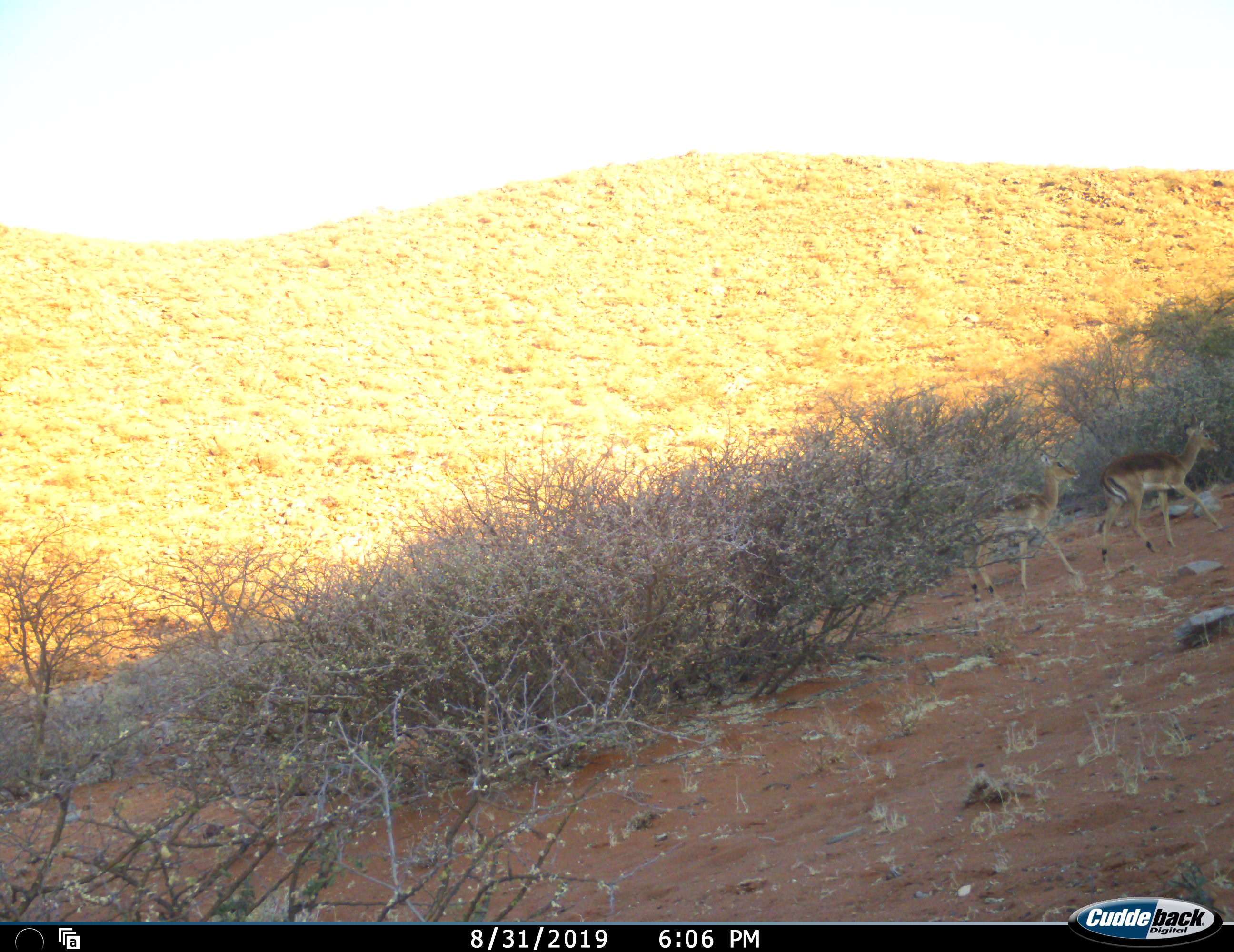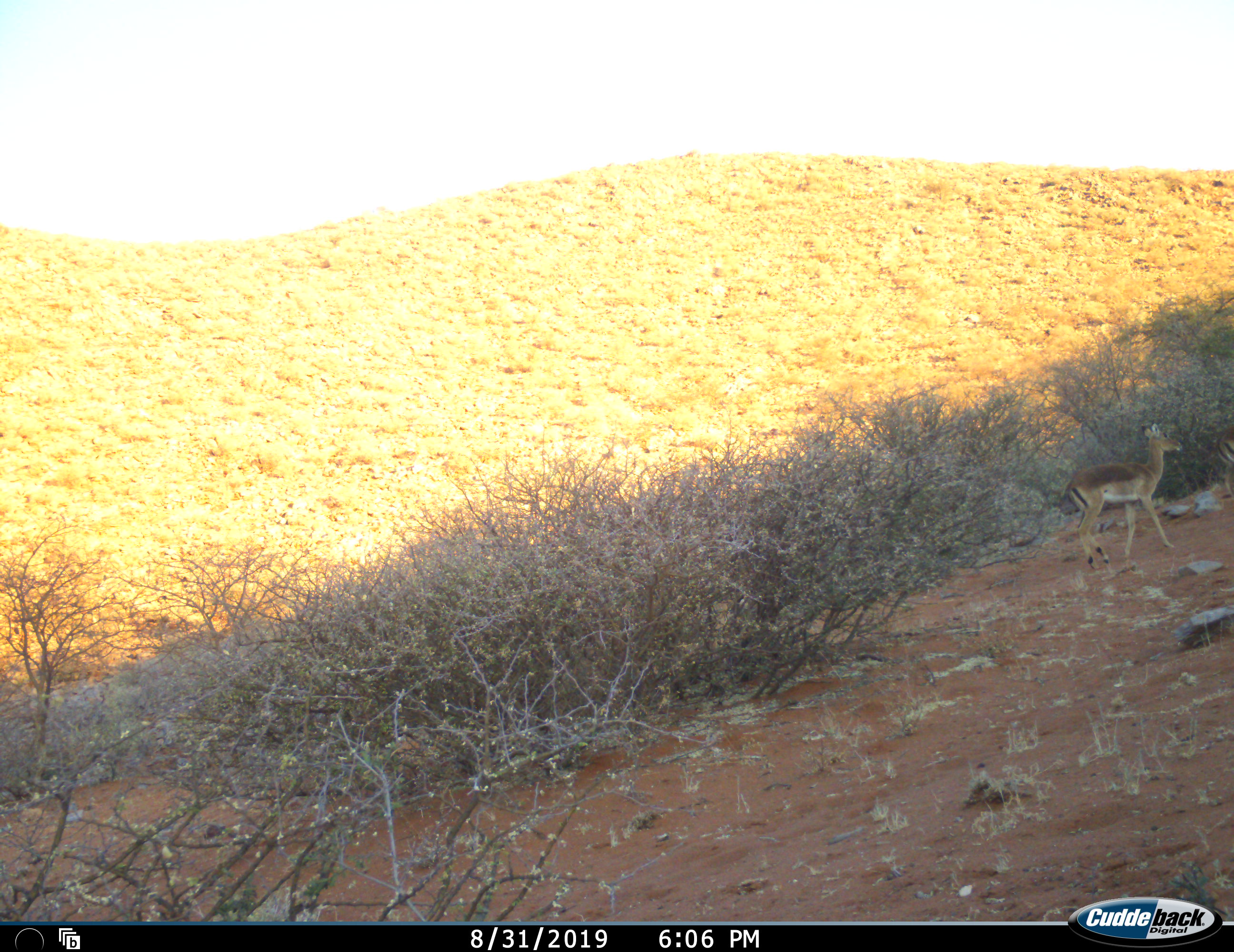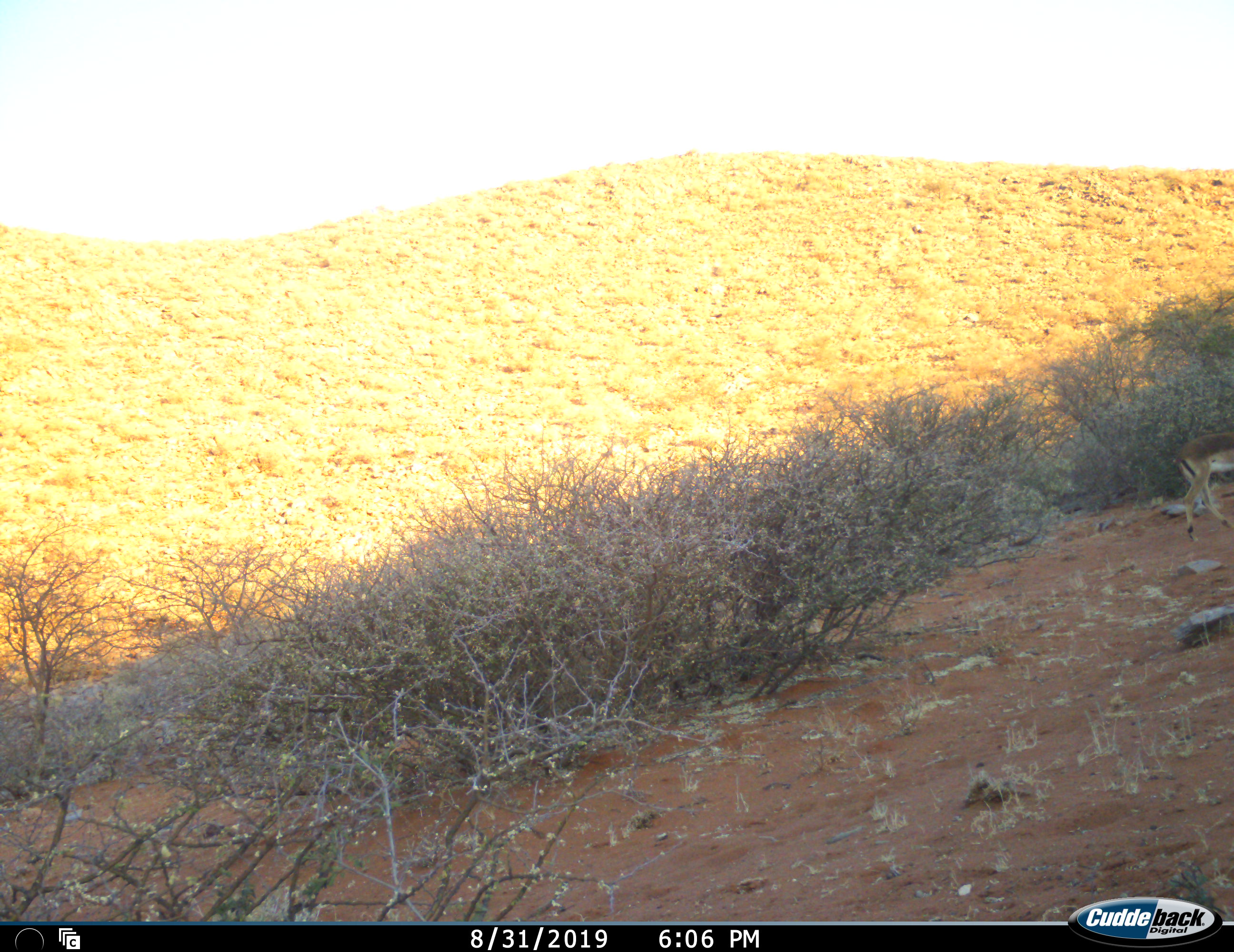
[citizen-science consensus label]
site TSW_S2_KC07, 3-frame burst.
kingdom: Animalia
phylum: Chordata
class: Mammalia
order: Artiodactyla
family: Bovidae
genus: Aepyceros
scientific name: Aepyceros melampus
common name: impala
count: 2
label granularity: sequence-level